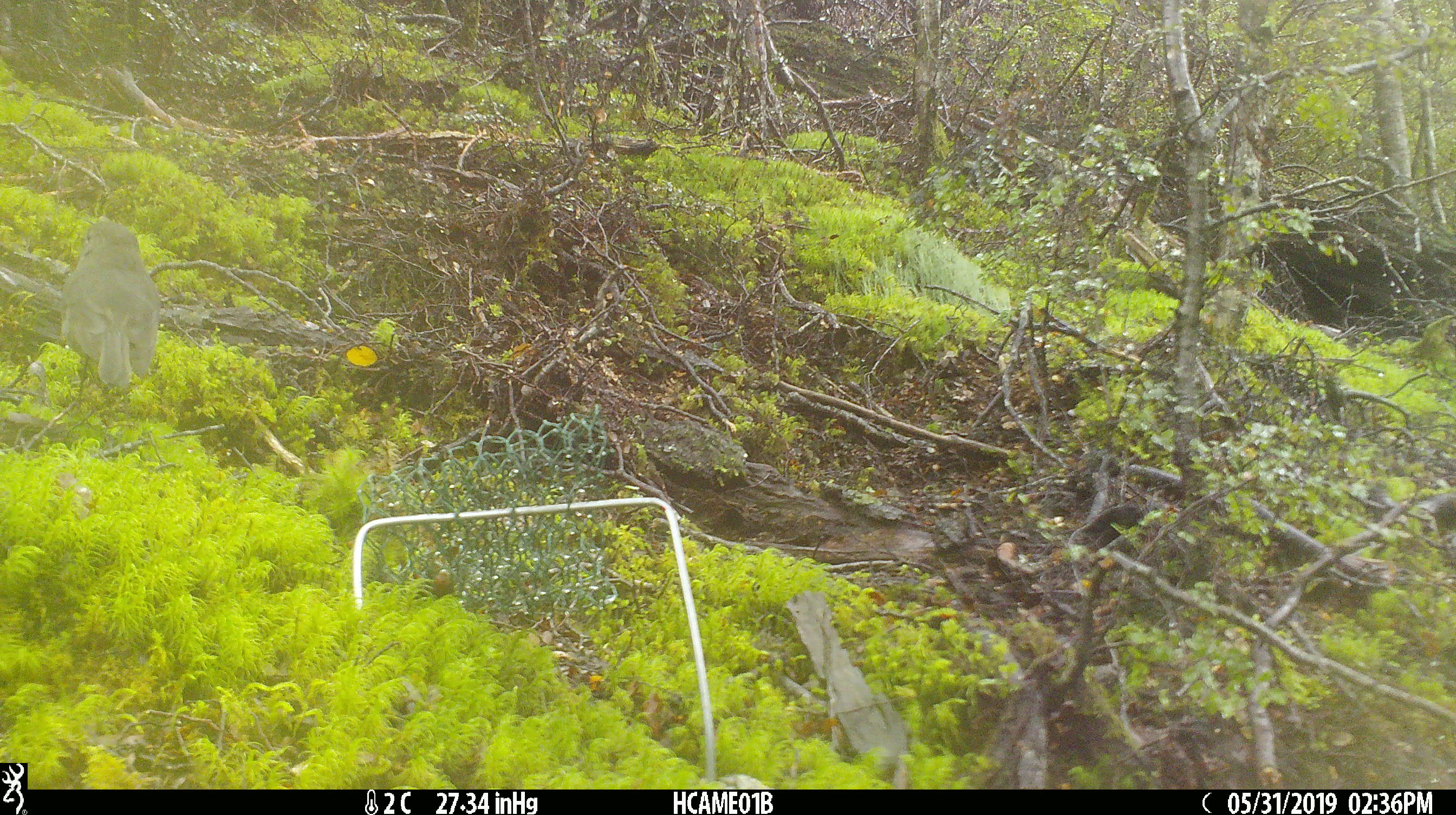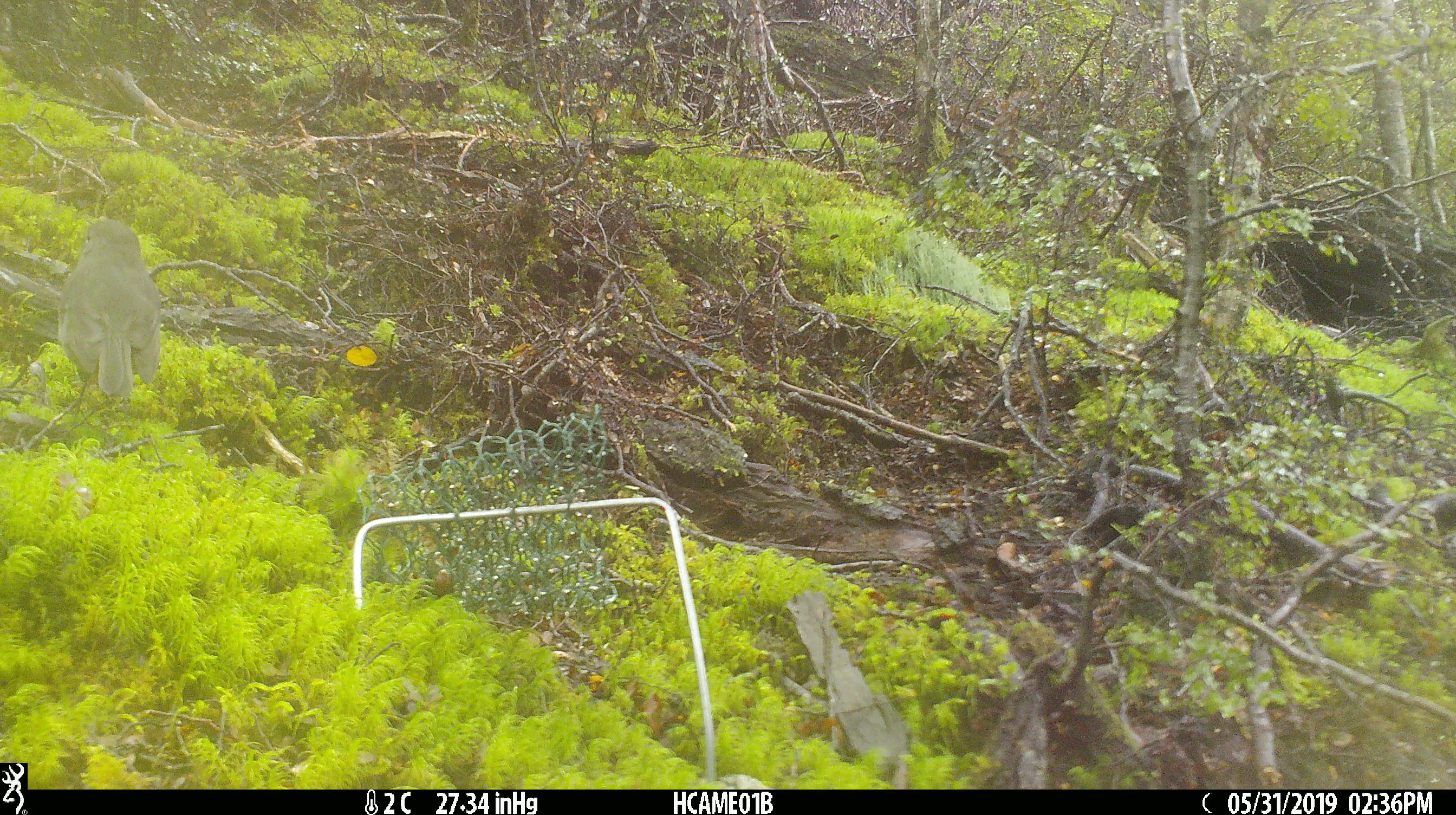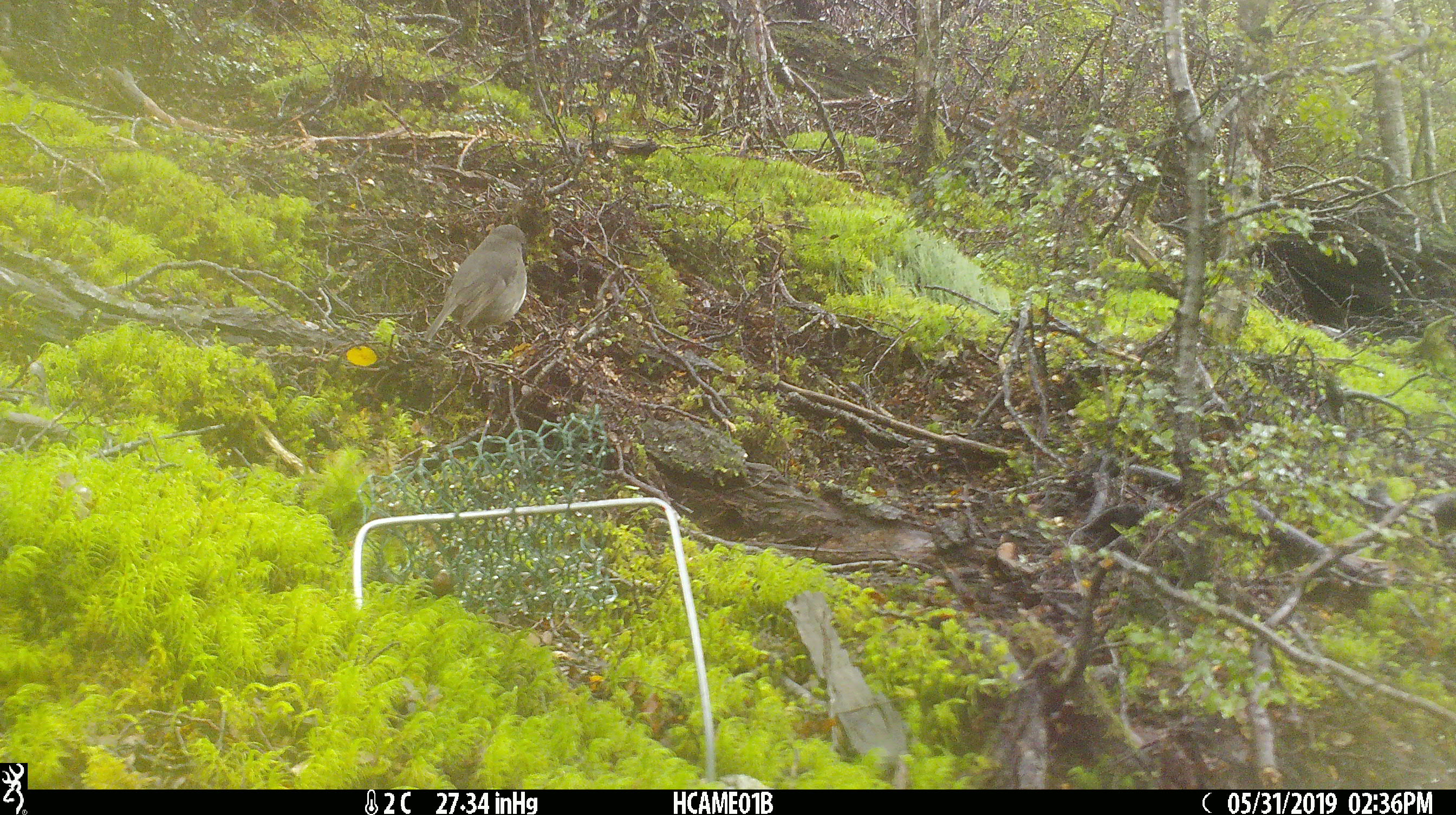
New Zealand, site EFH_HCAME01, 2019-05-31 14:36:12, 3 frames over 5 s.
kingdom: Animalia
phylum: Chordata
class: Aves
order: Passeriformes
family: Petroicidae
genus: Petroica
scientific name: Petroica australis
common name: new zealand robin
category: robin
Robin (new zealand robin) (Petroica australis).